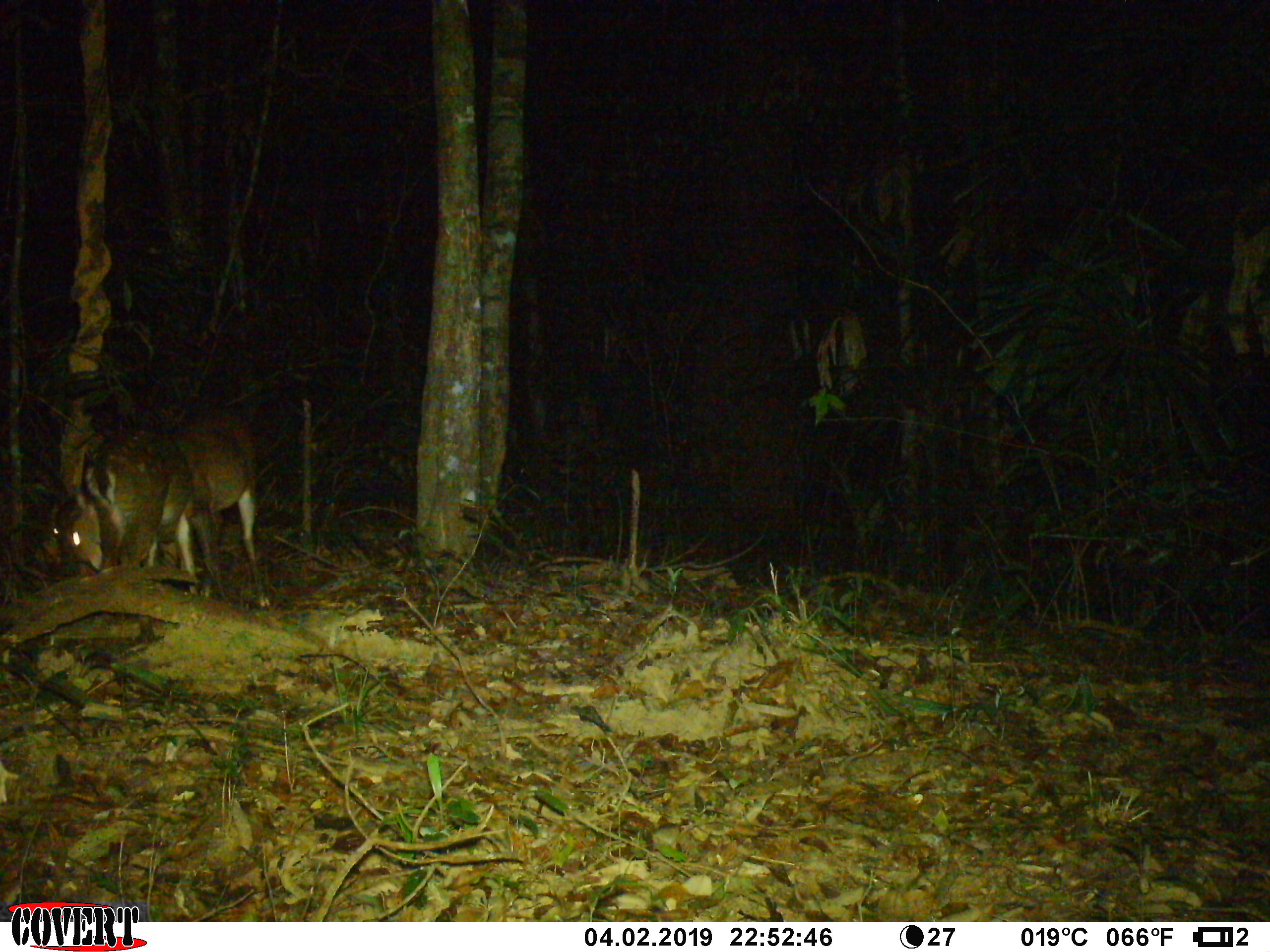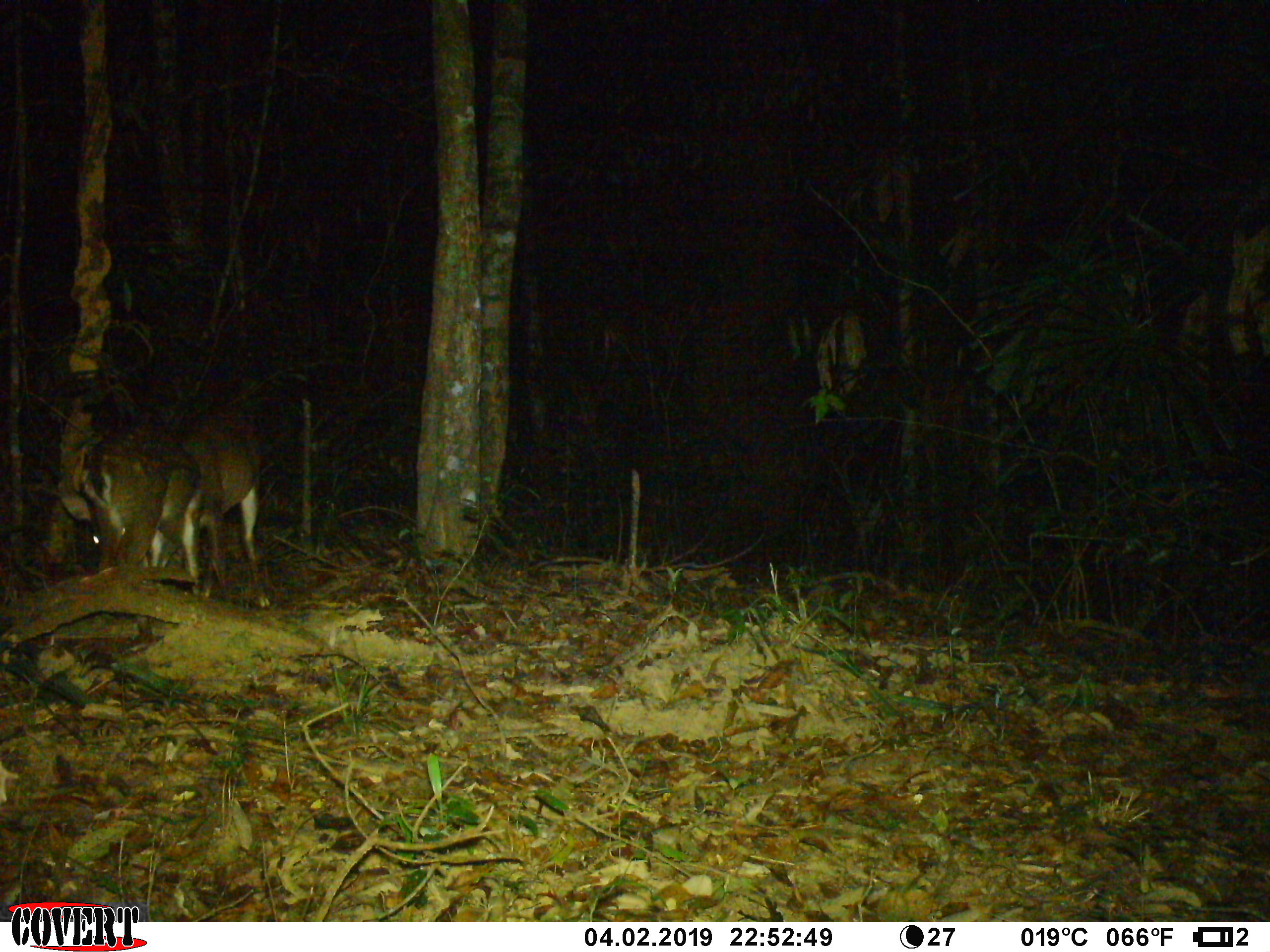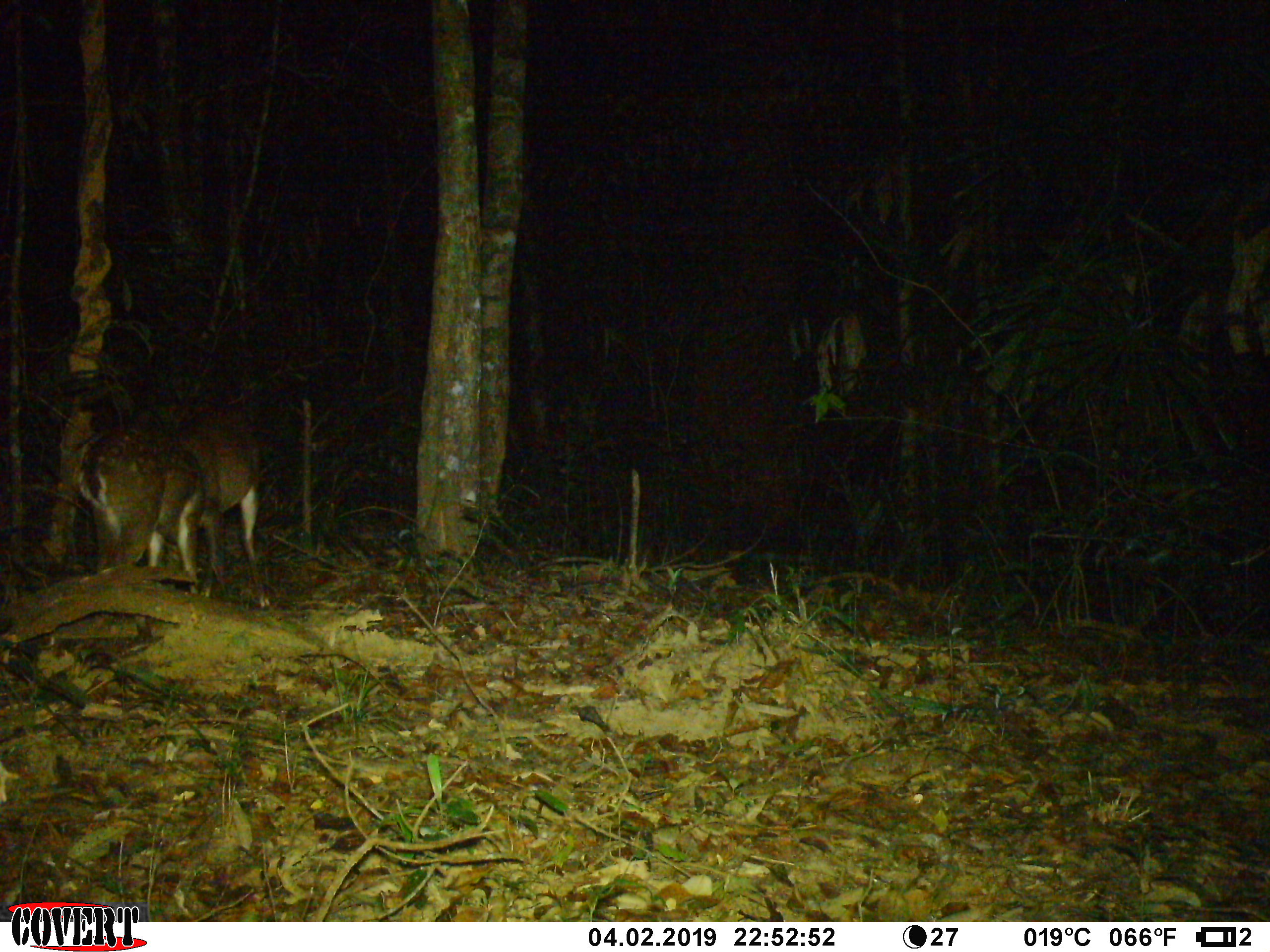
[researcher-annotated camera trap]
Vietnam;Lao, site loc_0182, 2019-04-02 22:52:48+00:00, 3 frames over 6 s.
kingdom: Animalia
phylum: Chordata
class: Mammalia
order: Artiodactyla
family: Cervidae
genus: Muntiacus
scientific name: Muntiacus vuquangensis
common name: large-antlered muntjac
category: large antlered muntjac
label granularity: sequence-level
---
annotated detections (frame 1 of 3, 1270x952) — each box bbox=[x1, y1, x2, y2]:
large antlered muntjac: bbox=[50, 428, 200, 596]; bbox=[168, 401, 270, 608]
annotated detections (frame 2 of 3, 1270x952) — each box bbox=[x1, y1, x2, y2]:
large antlered muntjac: bbox=[60, 421, 202, 596]; bbox=[175, 404, 271, 607]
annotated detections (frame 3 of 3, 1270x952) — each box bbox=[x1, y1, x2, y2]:
large antlered muntjac: bbox=[76, 426, 205, 594]; bbox=[177, 404, 270, 608]